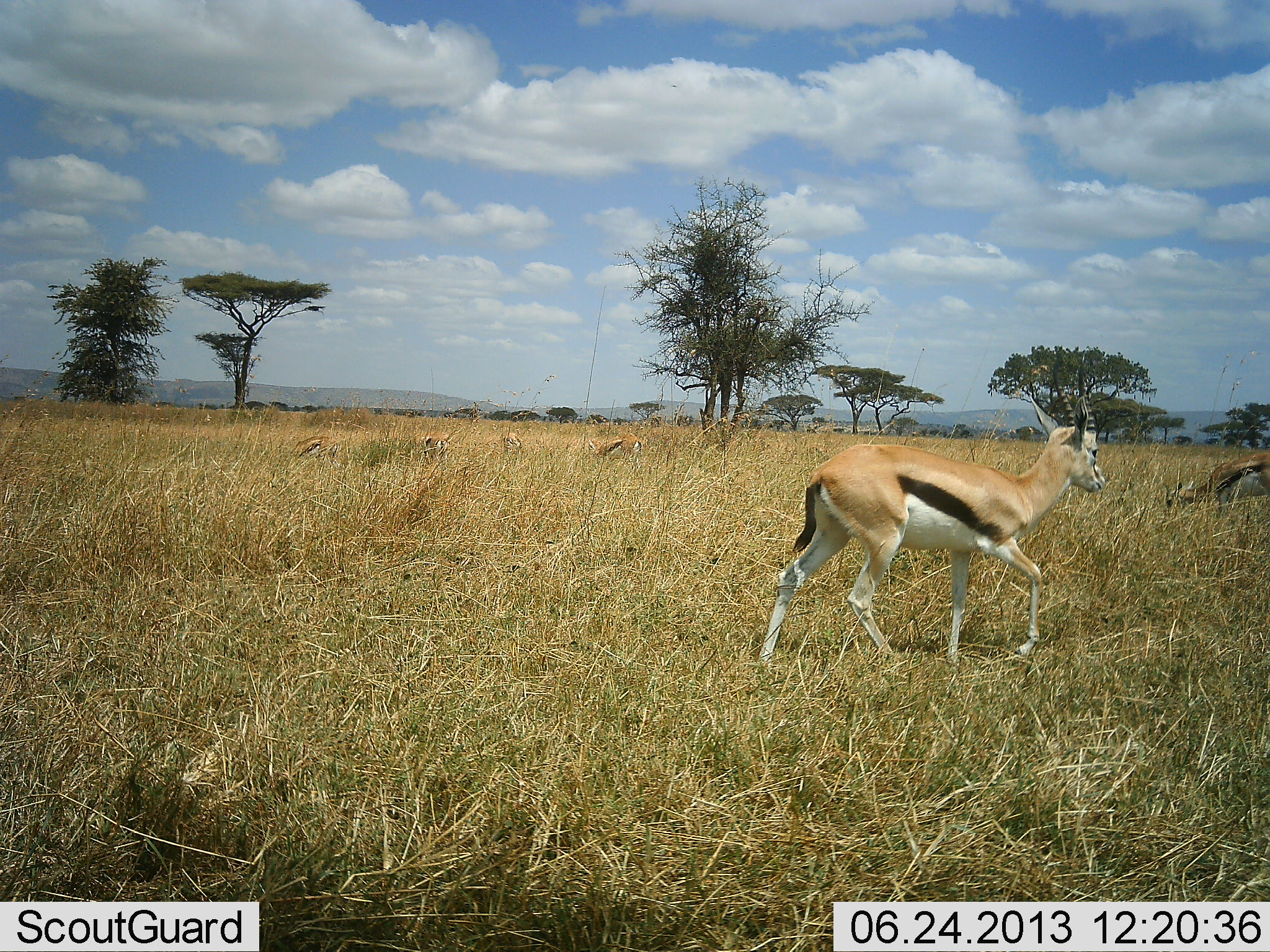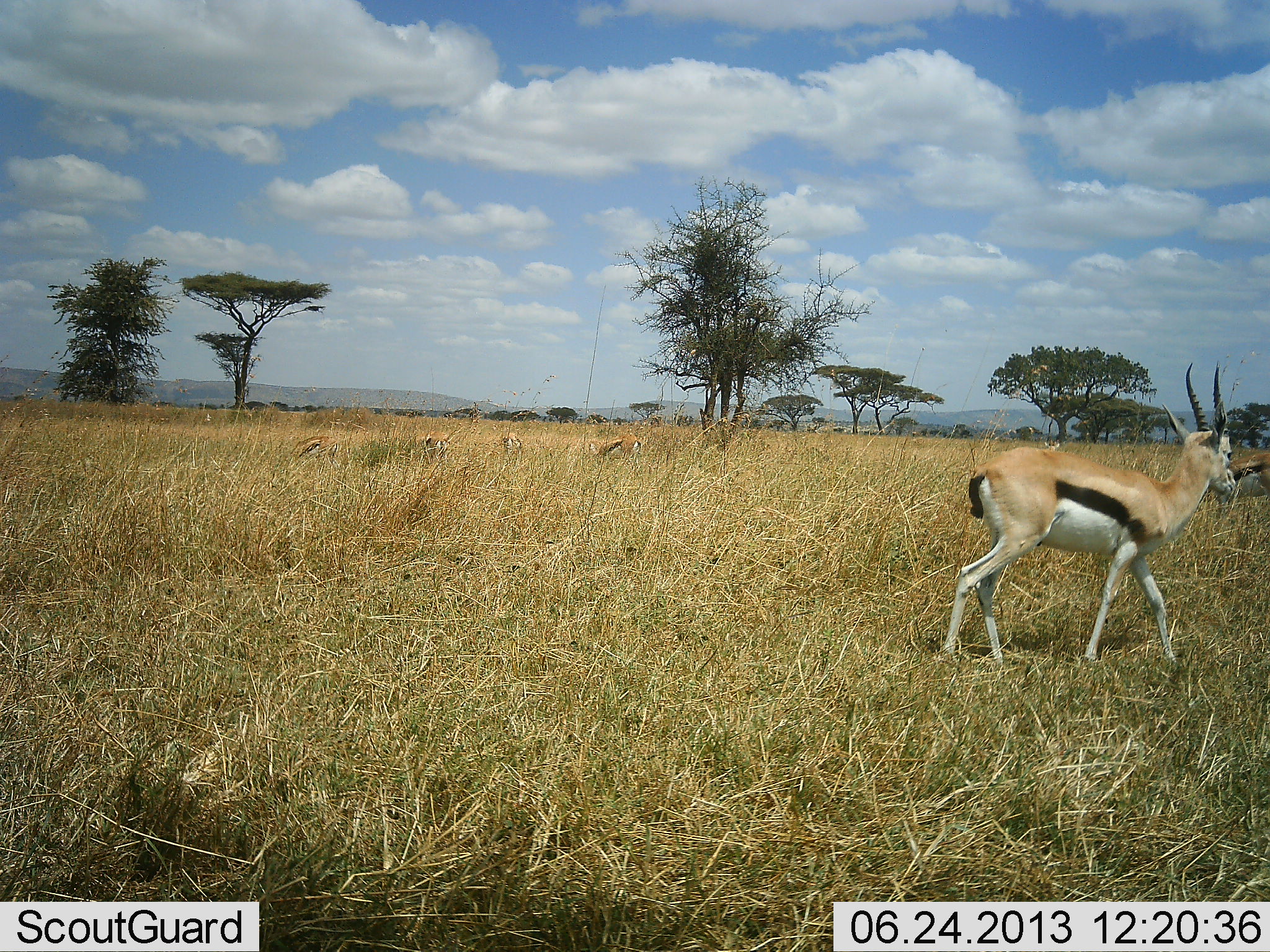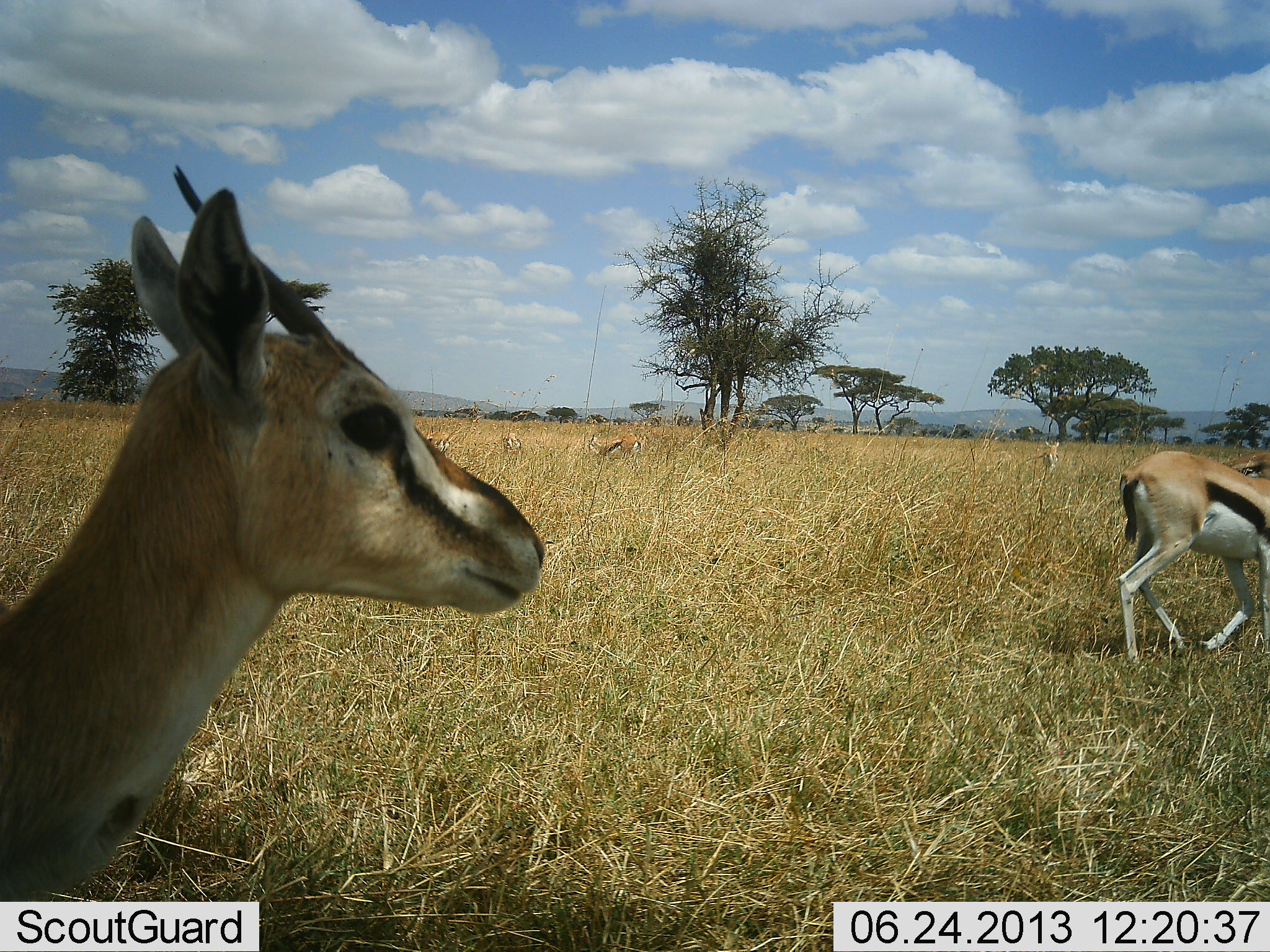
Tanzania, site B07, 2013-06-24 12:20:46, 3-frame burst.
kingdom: Animalia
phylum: Chordata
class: Mammalia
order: Artiodactyla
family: Bovidae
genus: Eudorcas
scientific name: Eudorcas thomsonii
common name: thomson's gazelle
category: gazellethomsons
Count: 6.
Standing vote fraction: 35%.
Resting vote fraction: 5%.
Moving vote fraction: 85%.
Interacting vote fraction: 0%.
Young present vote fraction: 0%.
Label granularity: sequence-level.